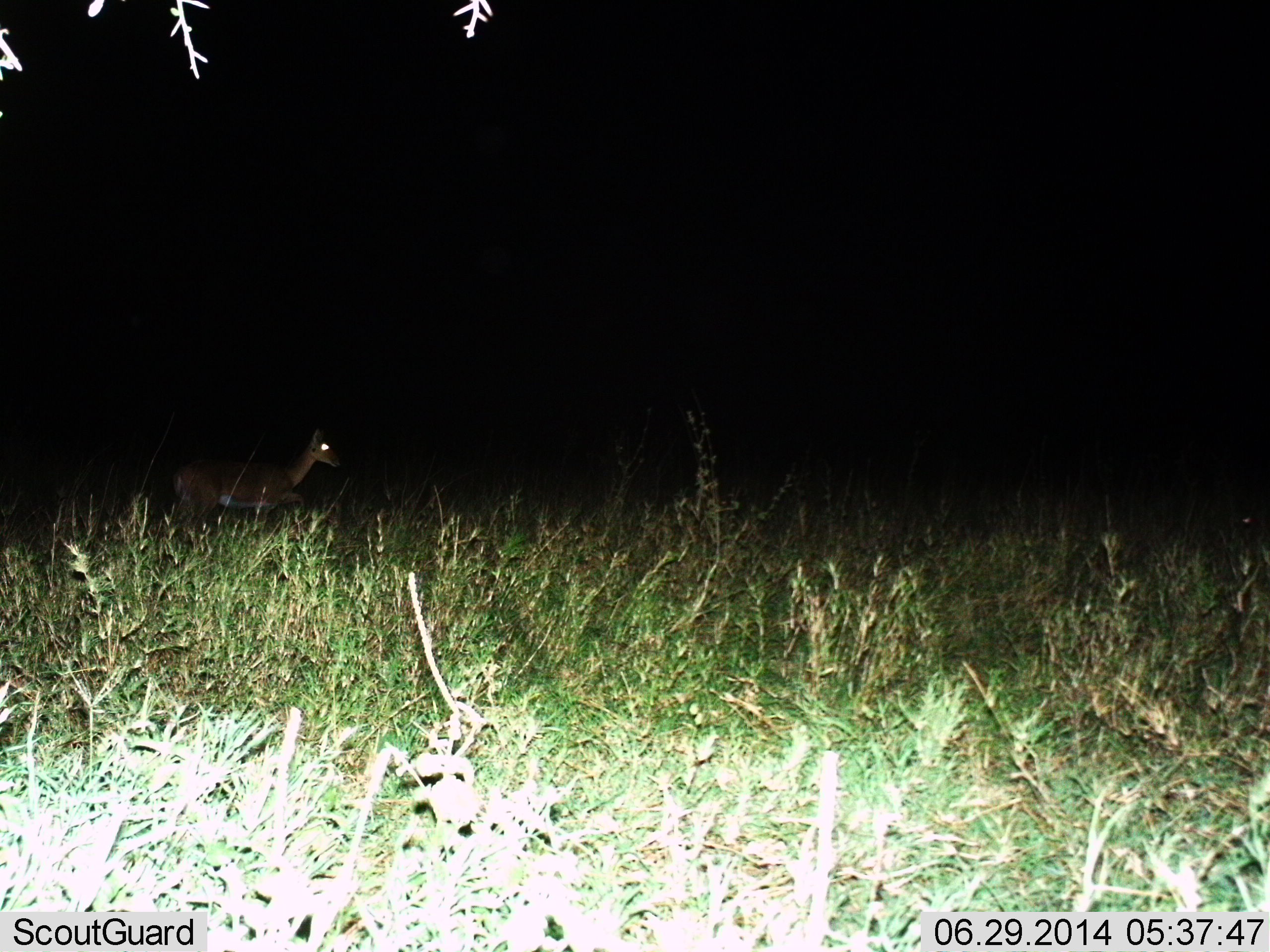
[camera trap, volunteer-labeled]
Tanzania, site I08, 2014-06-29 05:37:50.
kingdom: Animalia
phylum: Chordata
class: Mammalia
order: Artiodactyla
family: Bovidae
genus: Nanger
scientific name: Nanger granti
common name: grant's gazelle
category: gazellegrants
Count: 1.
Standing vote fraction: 14%.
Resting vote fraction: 0%.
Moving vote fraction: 86%.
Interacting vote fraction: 0%.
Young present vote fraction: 0%.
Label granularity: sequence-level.